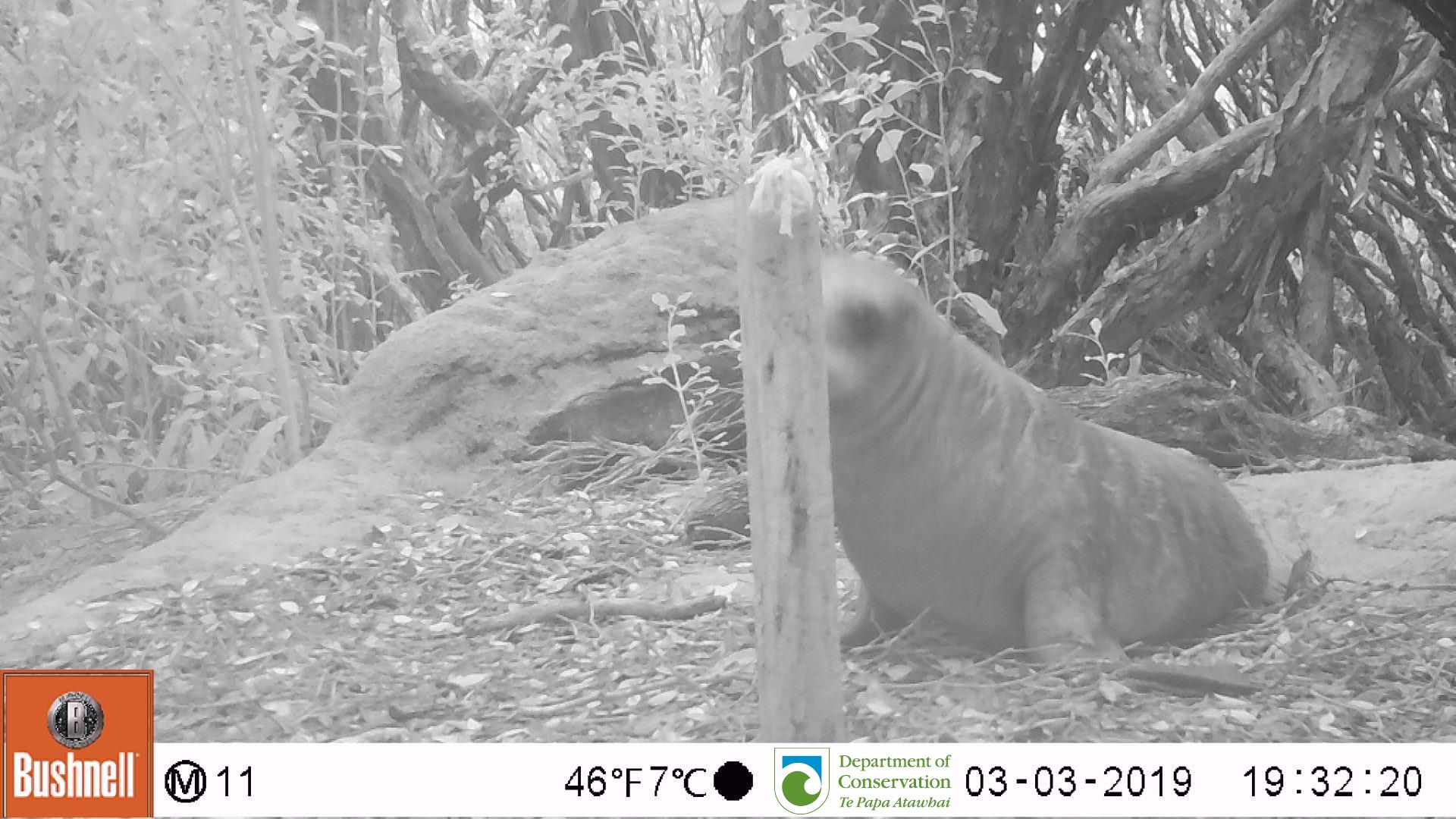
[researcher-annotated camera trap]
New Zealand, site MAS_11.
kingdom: Animalia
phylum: Chordata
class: Mammalia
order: Carnivora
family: Otariidae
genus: Phocarctos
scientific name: Phocarctos hookeri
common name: new zealand sea lion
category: sealion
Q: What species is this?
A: Sealion (new zealand sea lion) (Phocarctos hookeri).